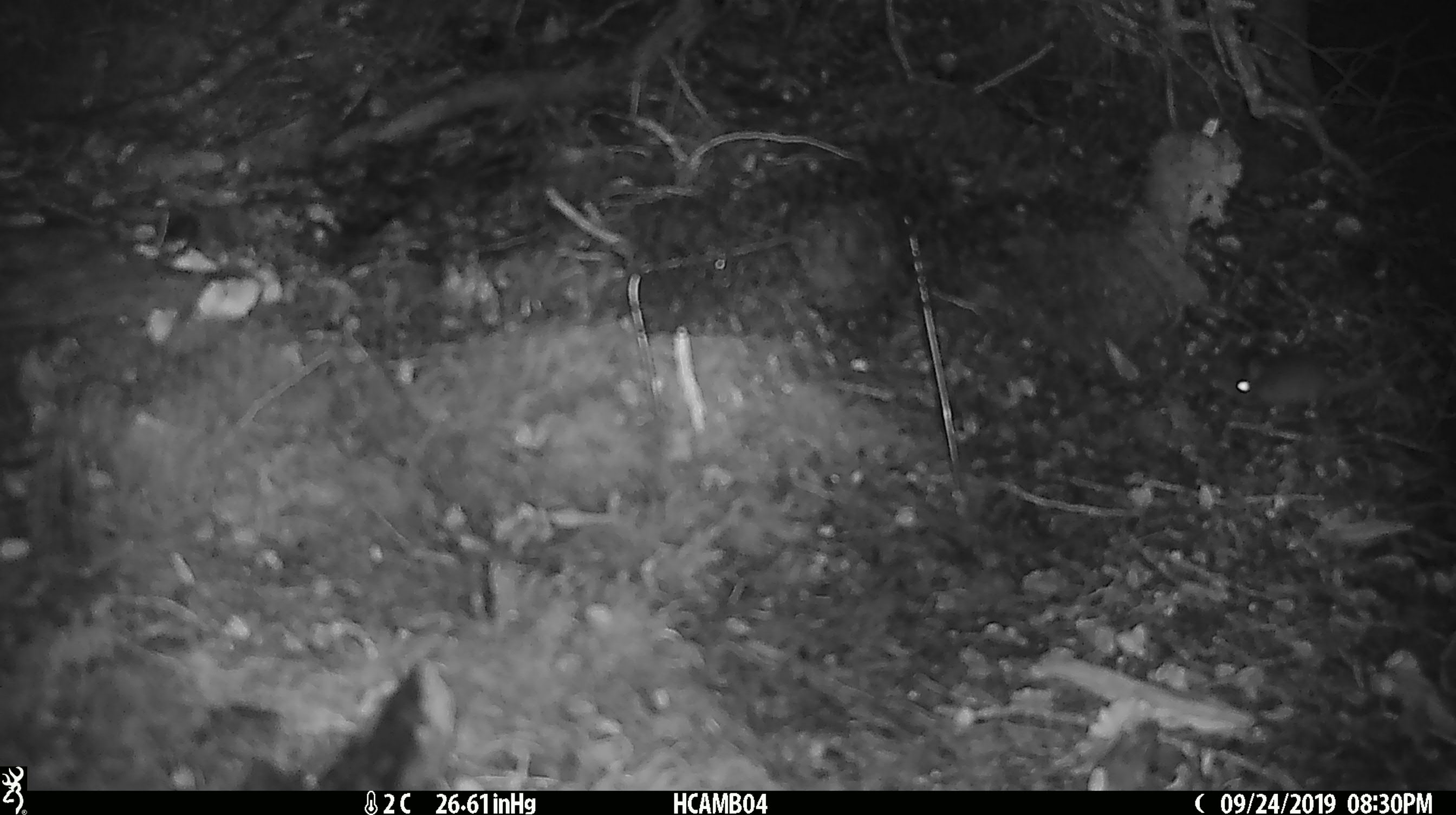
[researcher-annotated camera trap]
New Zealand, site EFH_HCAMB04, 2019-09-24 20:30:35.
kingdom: Animalia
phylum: Chordata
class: Mammalia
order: Rodentia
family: Muridae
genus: Mus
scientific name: Mus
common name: mouse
Mouse (Mus).